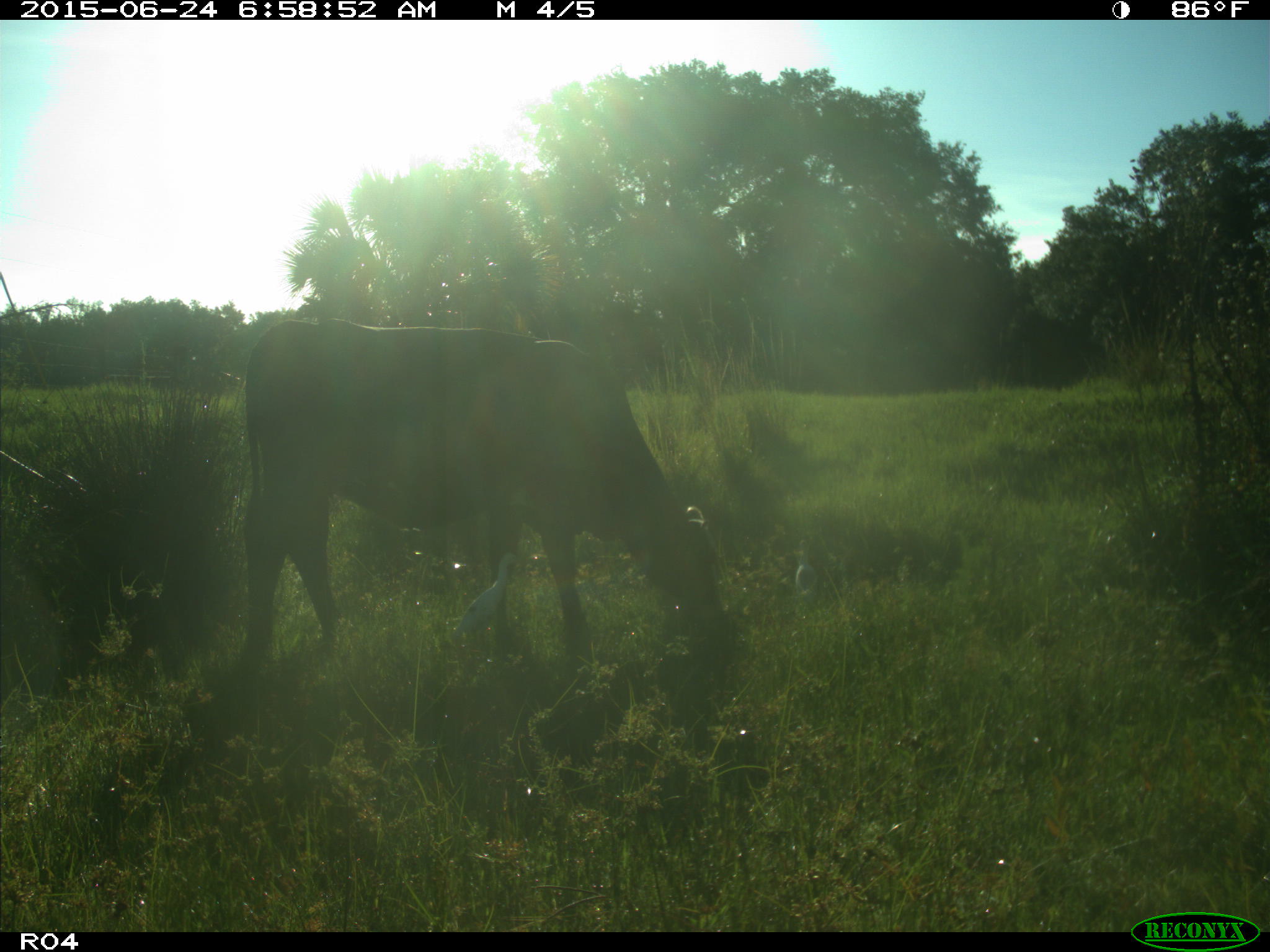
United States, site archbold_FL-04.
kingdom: Animalia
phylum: Chordata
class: Mammalia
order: Artiodactyla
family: Bovidae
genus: Bos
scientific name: Bos taurus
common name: domestic cow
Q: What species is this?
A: Bos taurus (domestic cow).